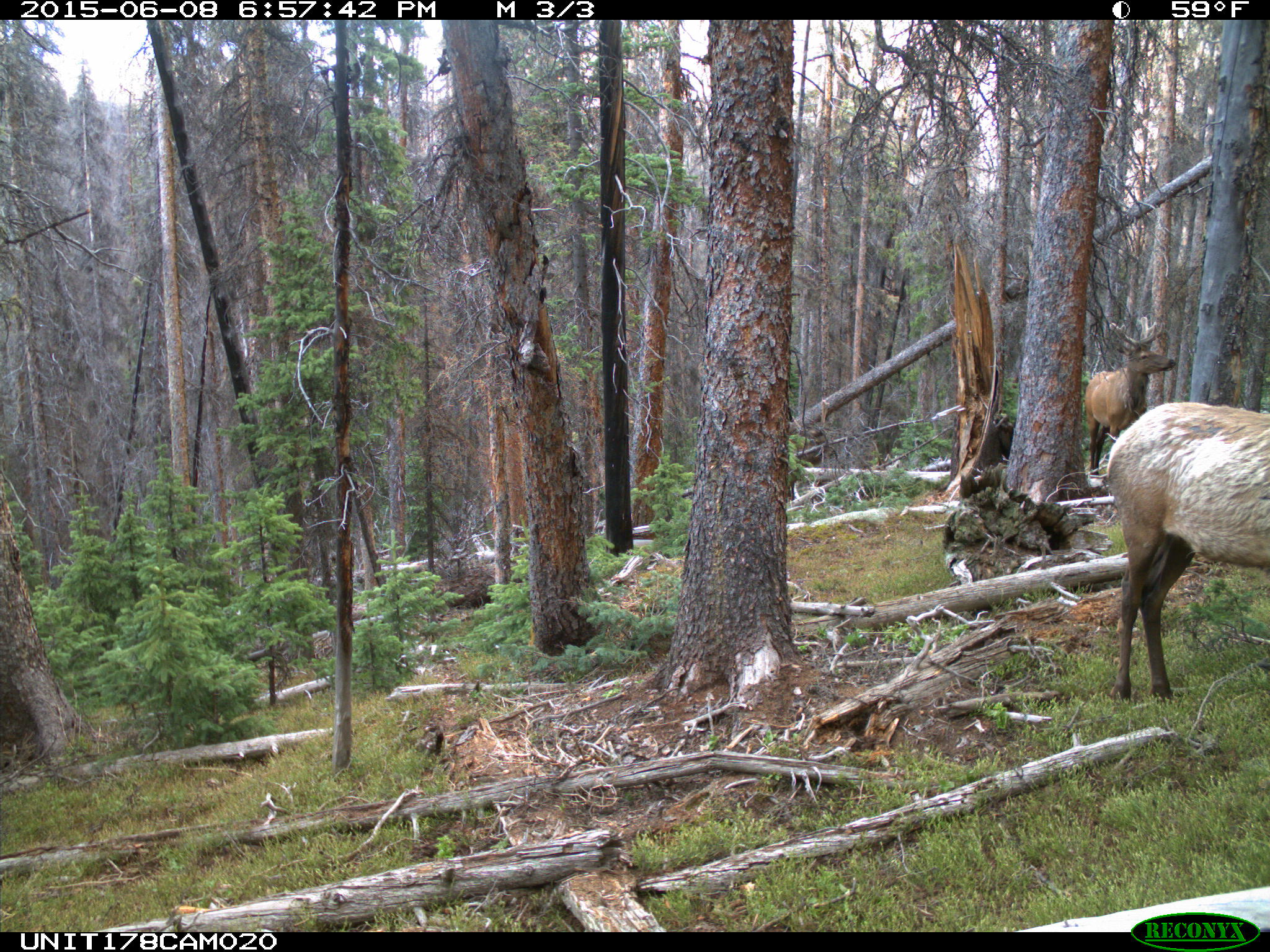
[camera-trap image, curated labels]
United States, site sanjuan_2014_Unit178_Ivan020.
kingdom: Animalia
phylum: Chordata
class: Mammalia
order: Artiodactyla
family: Cervidae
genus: Cervus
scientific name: Cervus elaphus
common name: red deer